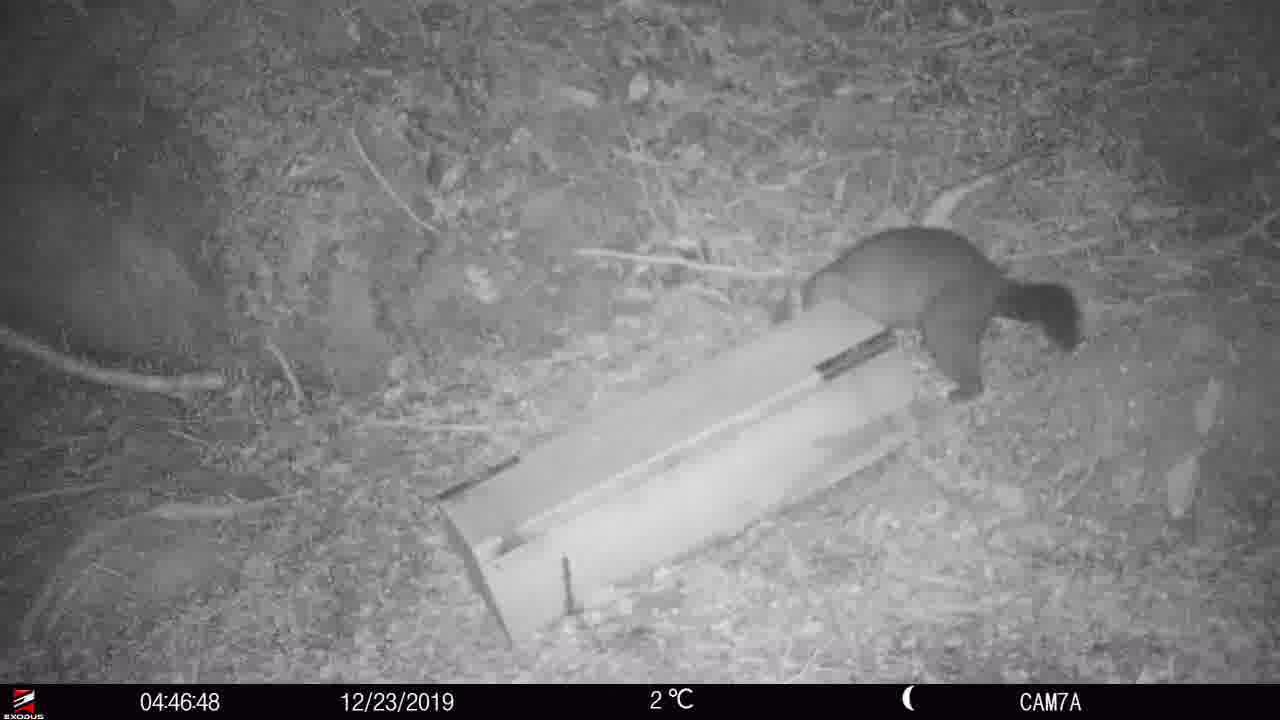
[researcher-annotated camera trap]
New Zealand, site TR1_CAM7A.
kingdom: Animalia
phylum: Chordata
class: Mammalia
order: Diprotodontia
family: Phalangeridae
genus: Trichosurus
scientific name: Trichosurus vulpecula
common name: common brushtail possum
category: possum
Possum (common brushtail possum) (Trichosurus vulpecula).